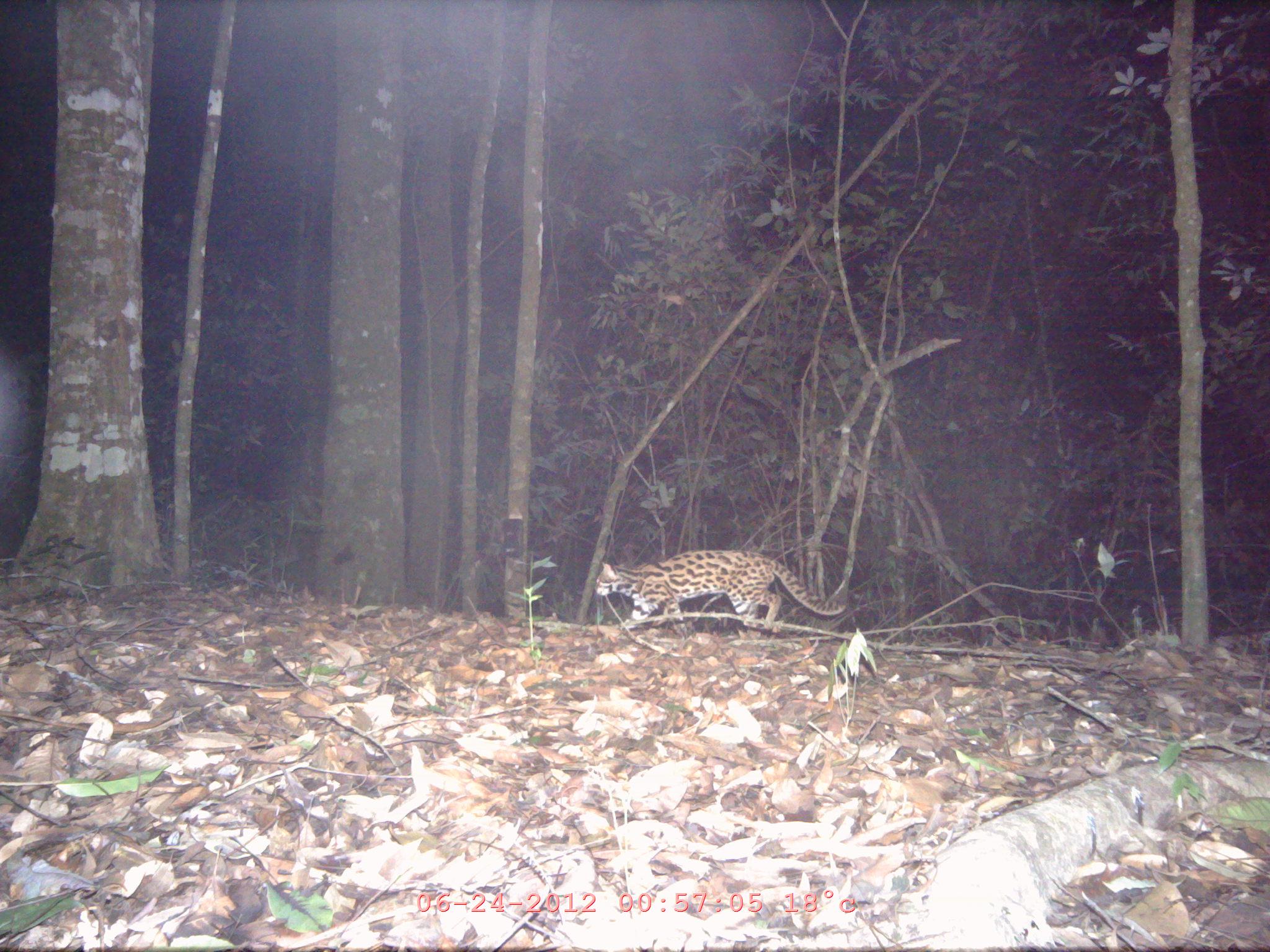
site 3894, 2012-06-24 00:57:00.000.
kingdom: Animalia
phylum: Chordata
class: Mammalia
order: Carnivora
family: Felidae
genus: Prionailurus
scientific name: Prionailurus bengalensis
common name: mainland leopard cat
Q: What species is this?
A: Prionailurus bengalensis (mainland leopard cat).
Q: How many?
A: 1.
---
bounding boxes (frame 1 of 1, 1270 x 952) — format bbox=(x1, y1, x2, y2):
prionailurus bengalensis: bbox=(593, 549, 847, 639)